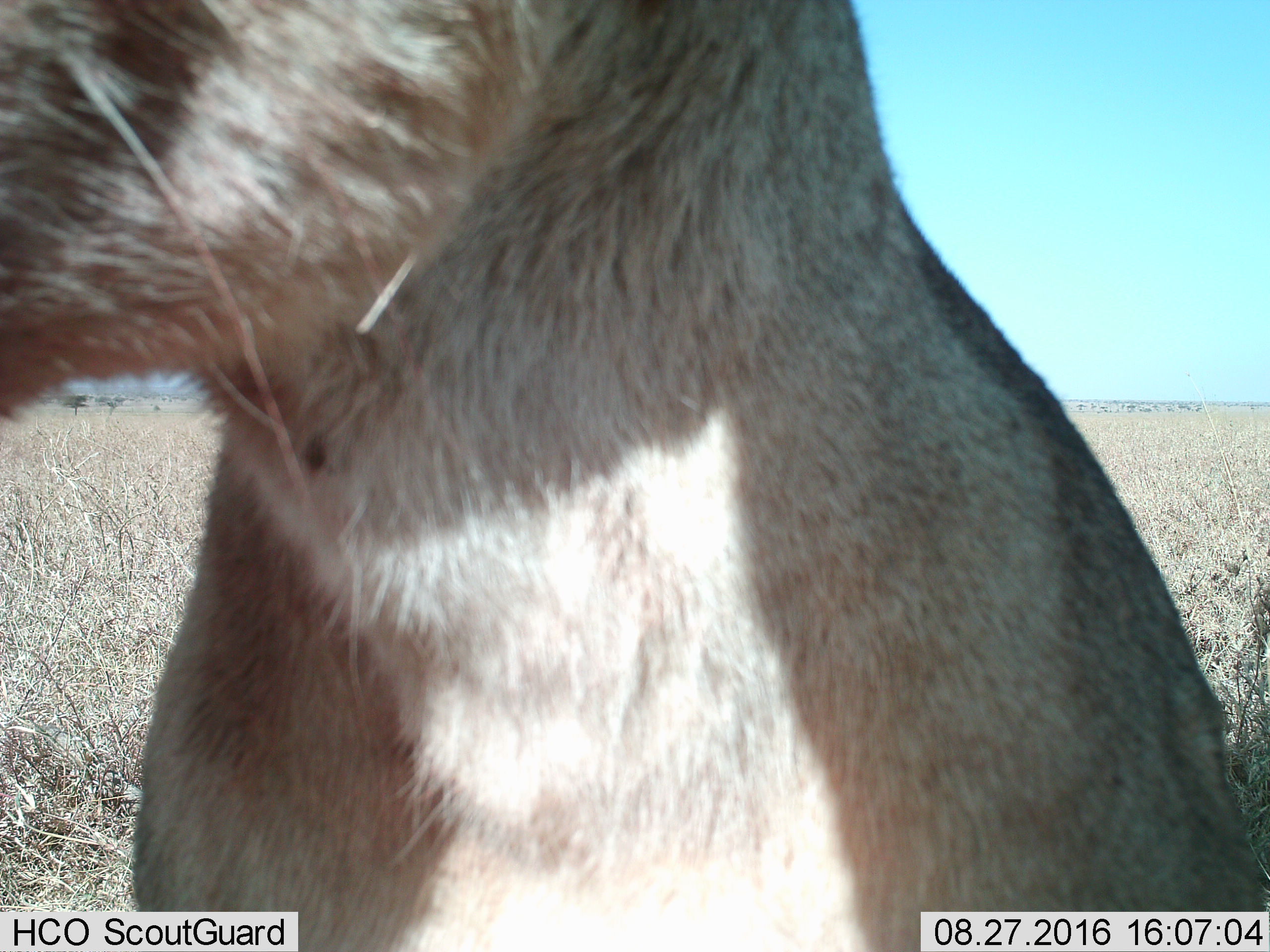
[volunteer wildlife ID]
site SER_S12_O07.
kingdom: Animalia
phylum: Chordata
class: Mammalia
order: Carnivora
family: Felidae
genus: Panthera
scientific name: Panthera leo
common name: lion female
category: lionfemale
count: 1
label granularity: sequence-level